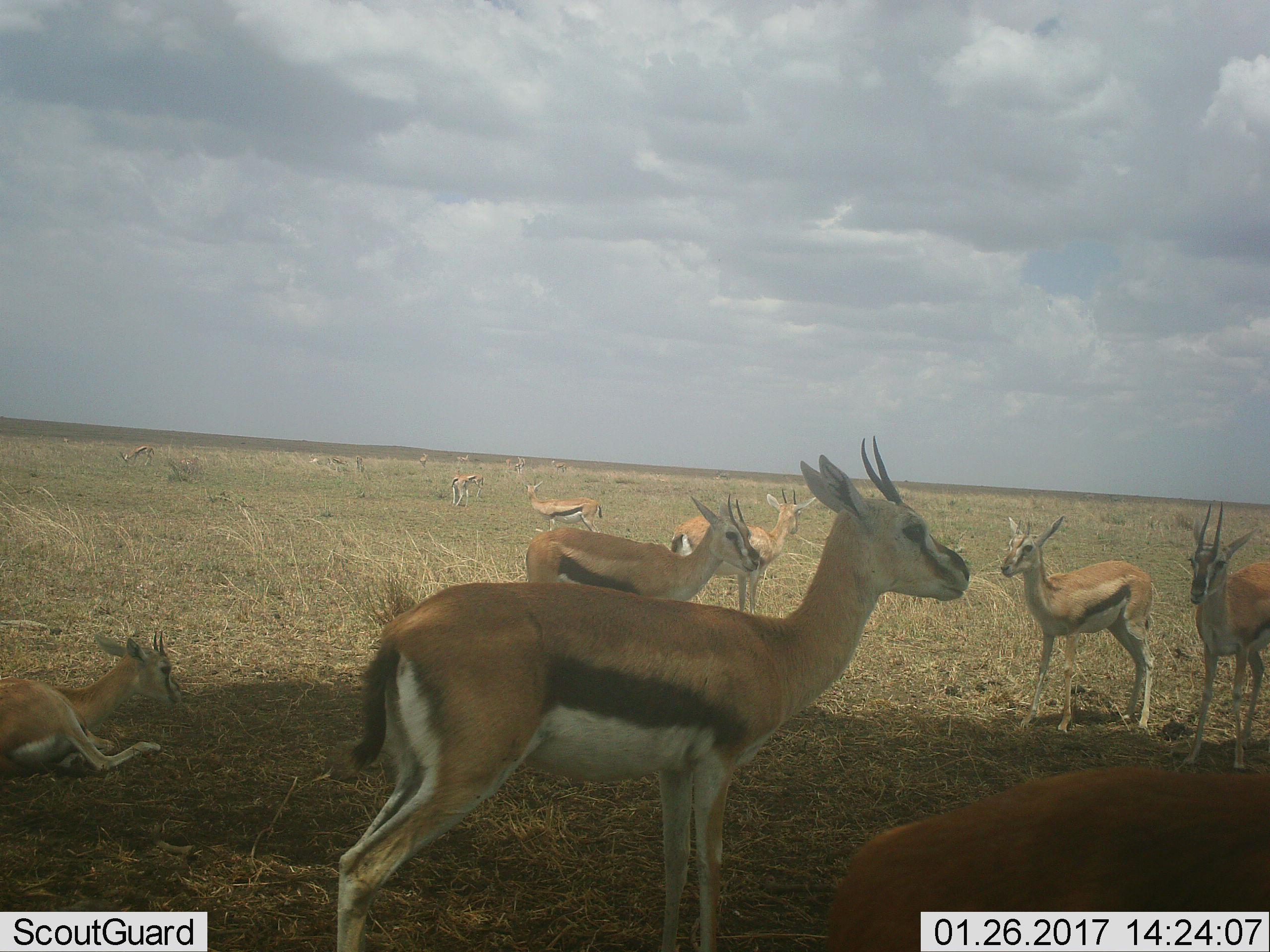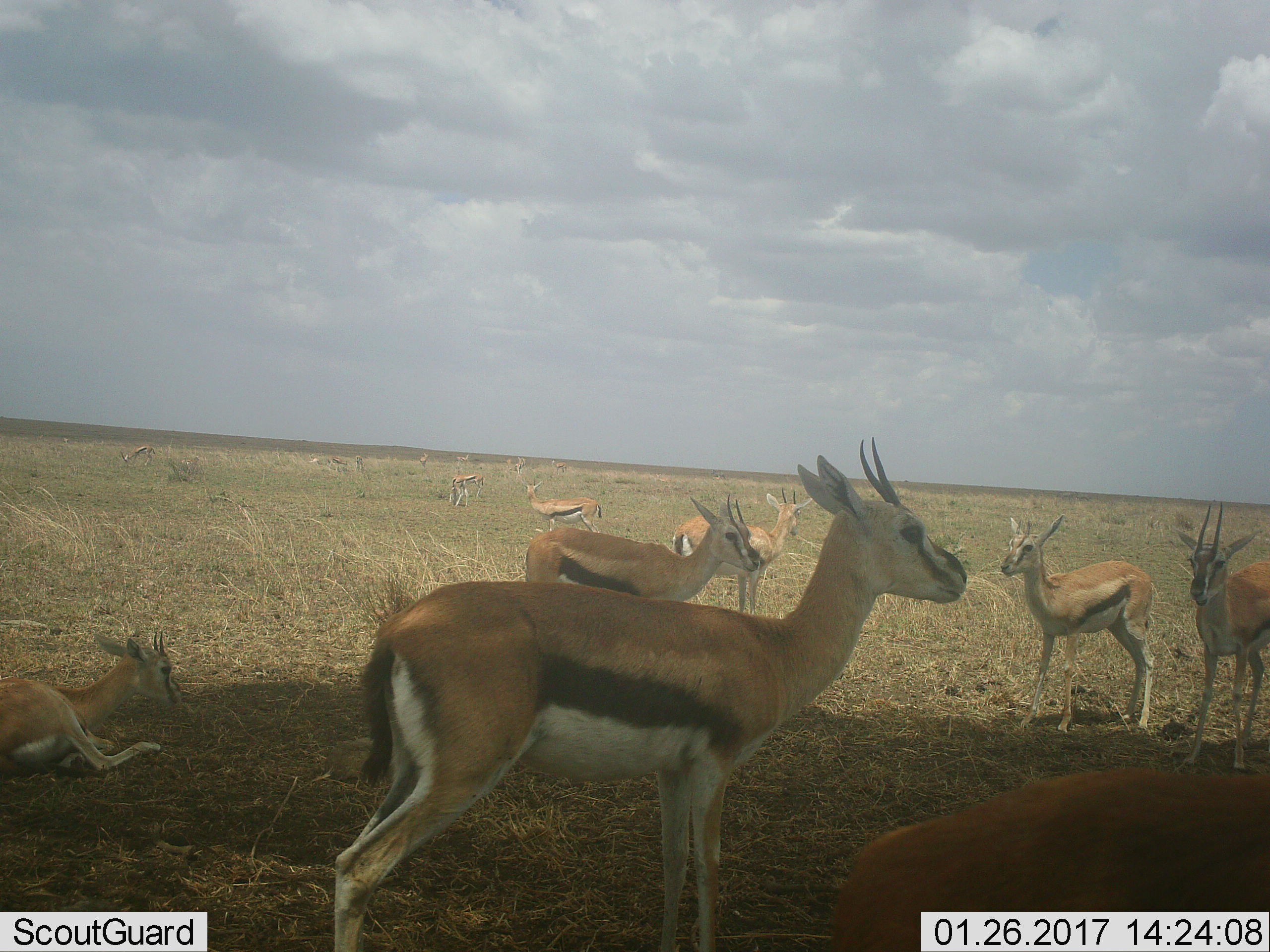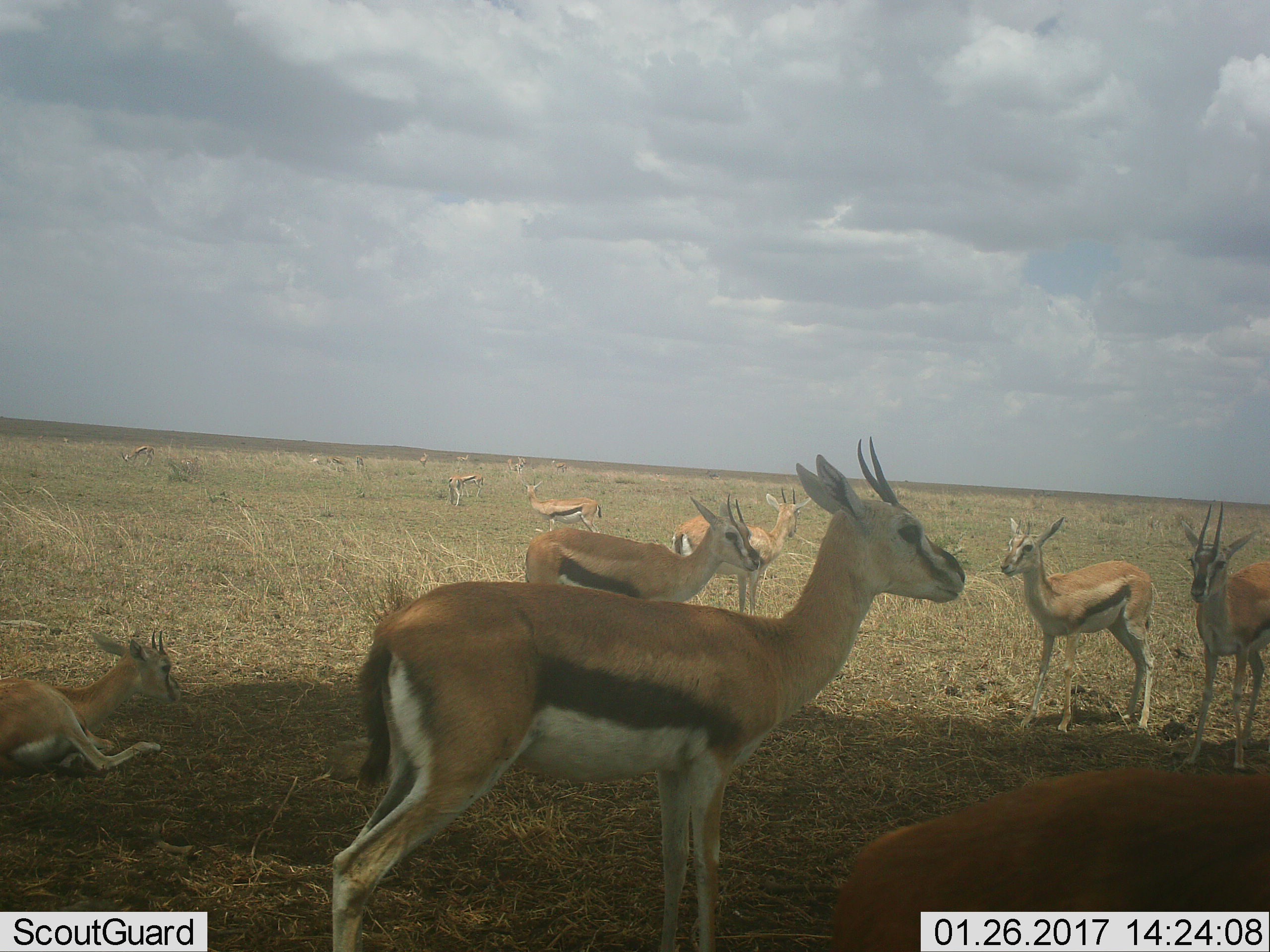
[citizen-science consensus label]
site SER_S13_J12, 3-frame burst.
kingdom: Animalia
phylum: Chordata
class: Mammalia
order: Artiodactyla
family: Bovidae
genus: Eudorcas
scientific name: Eudorcas thomsonii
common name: thomson's gazelle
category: gazellethomsons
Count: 11-50.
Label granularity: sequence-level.